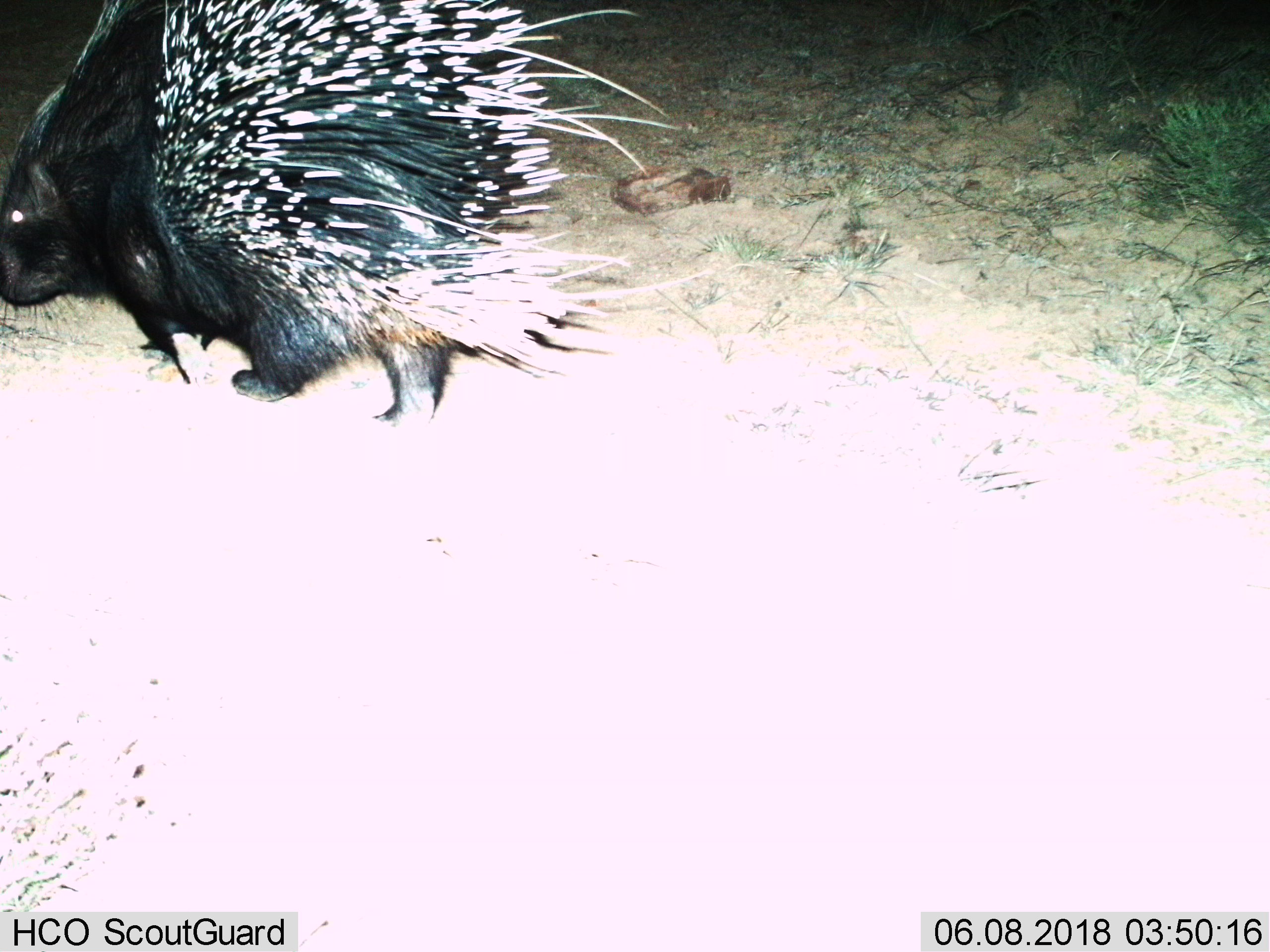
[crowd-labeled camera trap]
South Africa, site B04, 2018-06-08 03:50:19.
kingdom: Animalia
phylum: Chordata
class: Mammalia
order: Rodentia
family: Hystricidae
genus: Hystrix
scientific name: Hystrix africaeaustralis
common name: cape porcupine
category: porcupine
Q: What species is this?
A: Porcupine (cape porcupine) (Hystrix africaeaustralis).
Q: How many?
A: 1.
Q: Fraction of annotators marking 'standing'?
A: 10%.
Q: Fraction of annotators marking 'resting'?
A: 0%.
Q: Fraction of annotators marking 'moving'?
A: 90%.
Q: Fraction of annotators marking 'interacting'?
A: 0%.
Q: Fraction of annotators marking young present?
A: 0%.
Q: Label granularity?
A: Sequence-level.